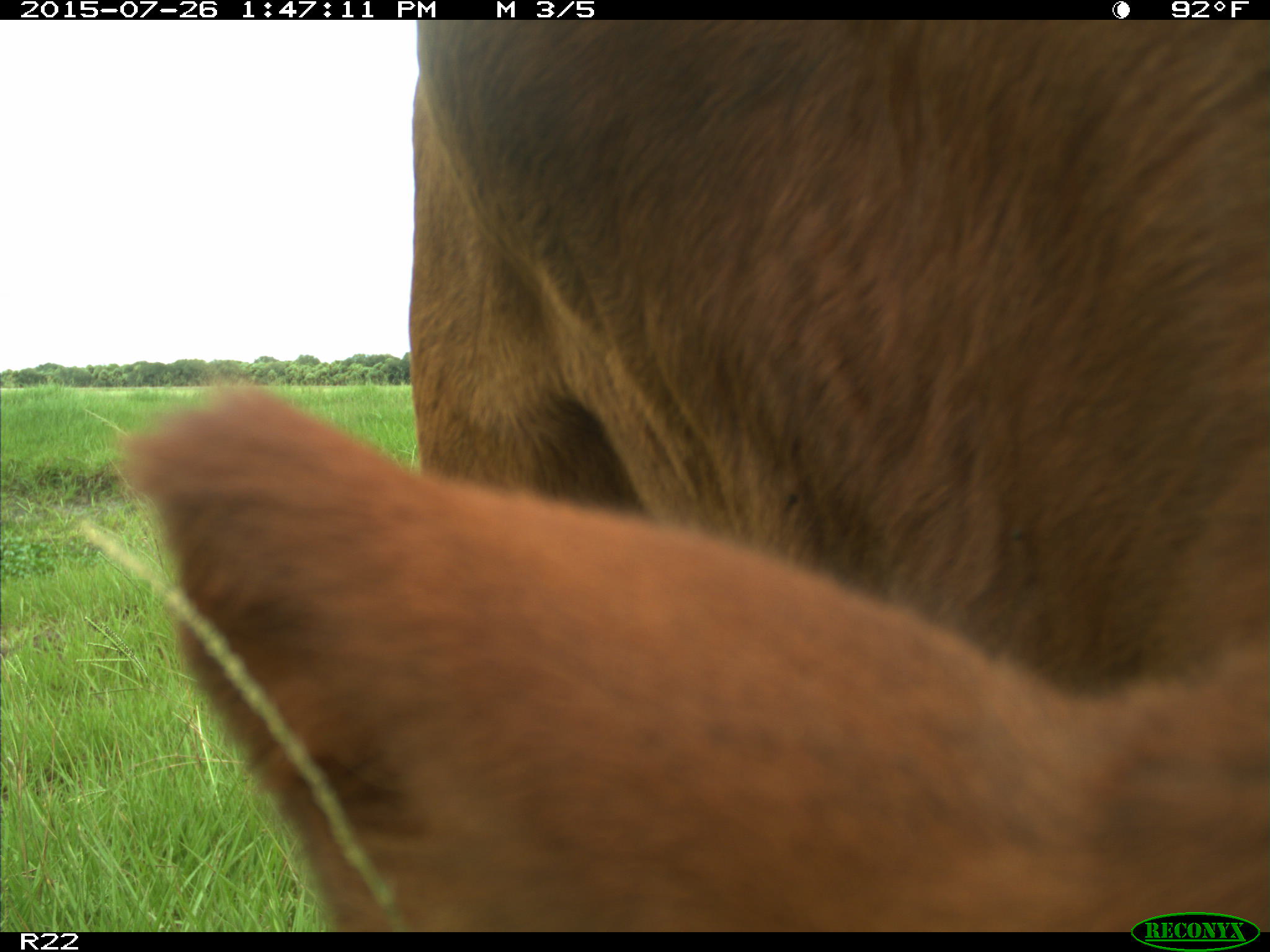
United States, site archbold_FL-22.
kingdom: Animalia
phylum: Chordata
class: Mammalia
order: Artiodactyla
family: Bovidae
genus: Bos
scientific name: Bos taurus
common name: domestic cow